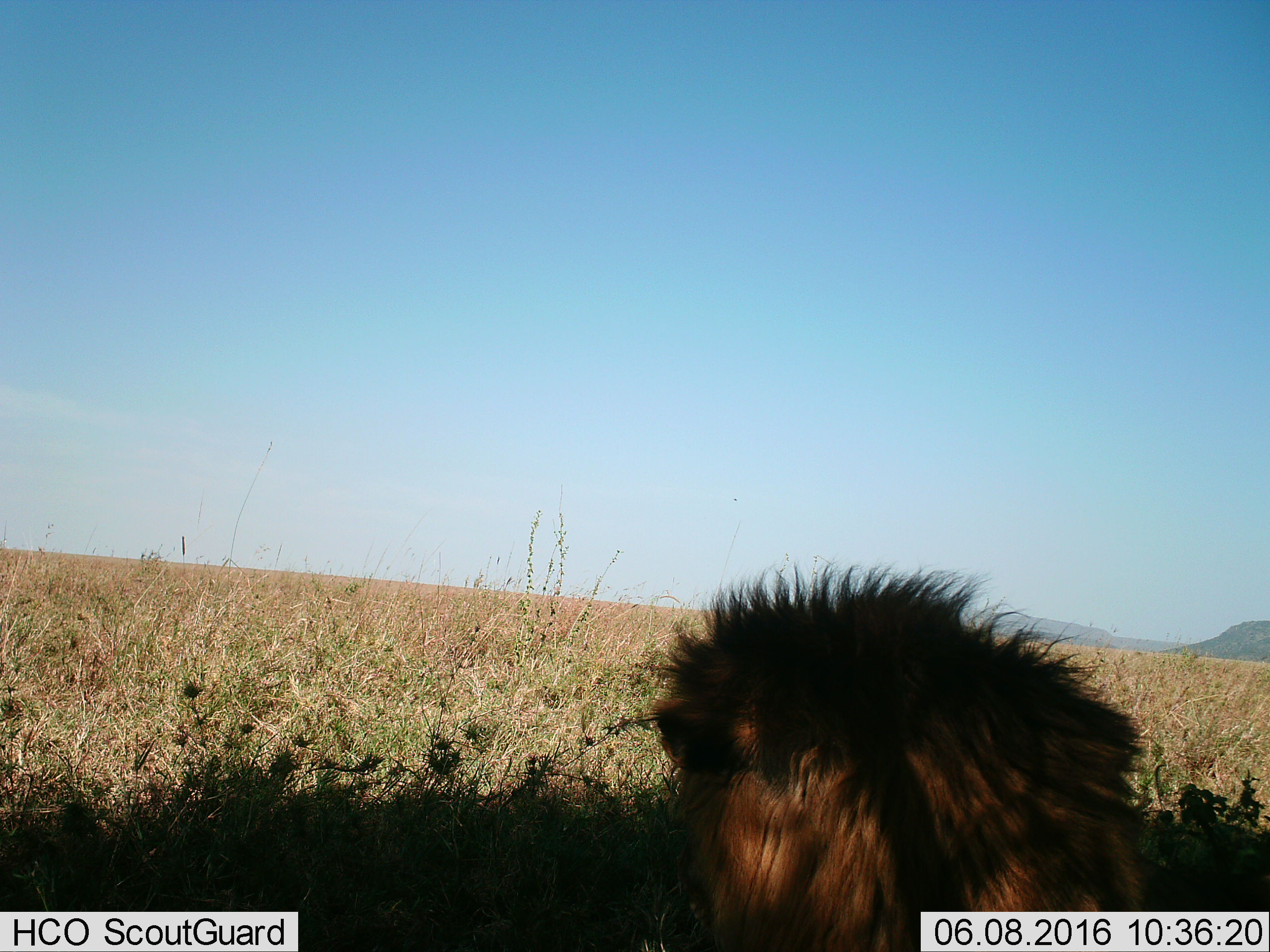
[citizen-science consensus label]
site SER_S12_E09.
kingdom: Animalia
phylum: Chordata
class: Mammalia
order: Carnivora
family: Felidae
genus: Panthera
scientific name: Panthera leo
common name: lion male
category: lionmale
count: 1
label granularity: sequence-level